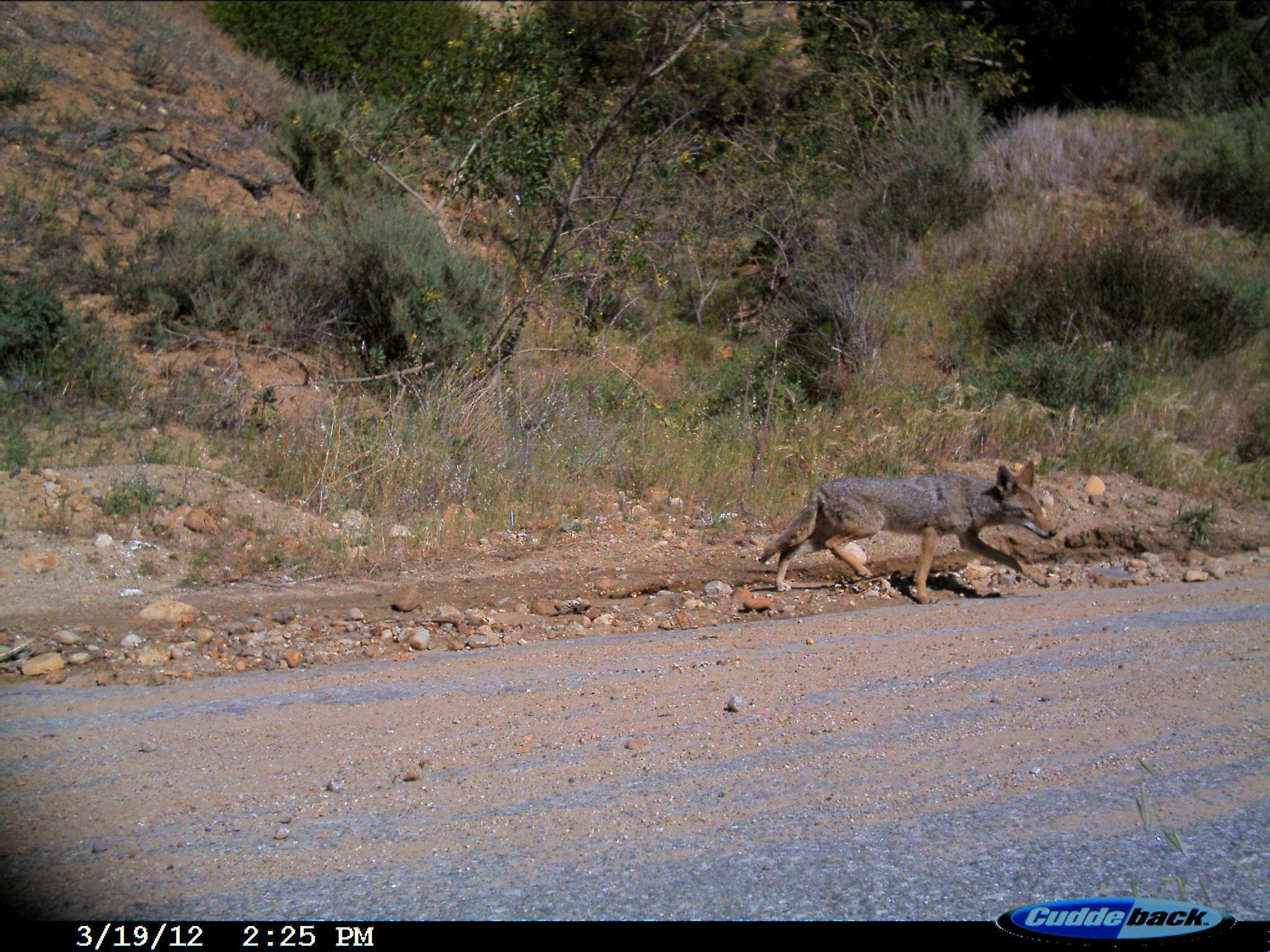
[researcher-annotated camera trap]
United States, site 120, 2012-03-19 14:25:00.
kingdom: Animalia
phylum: Chordata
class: Mammalia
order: Carnivora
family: Canidae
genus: Canis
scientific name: Canis latrans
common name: coyote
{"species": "coyote (Canis latrans)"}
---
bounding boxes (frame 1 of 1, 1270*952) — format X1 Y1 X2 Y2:
coyote: 749 443 1059 609